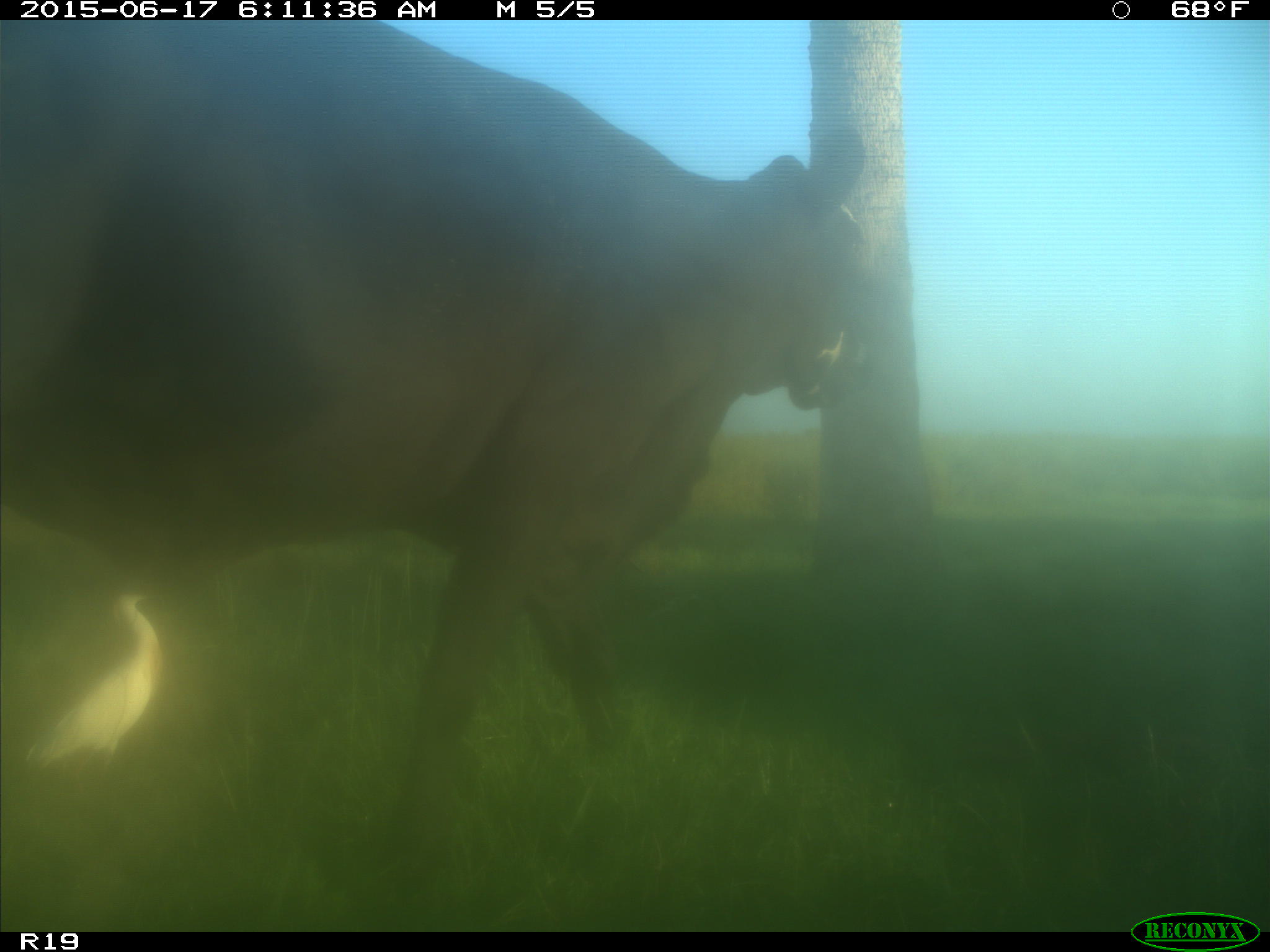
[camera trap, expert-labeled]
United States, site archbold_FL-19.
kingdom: Animalia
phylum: Chordata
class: Mammalia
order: Artiodactyla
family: Bovidae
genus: Bos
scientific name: Bos taurus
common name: domestic cow